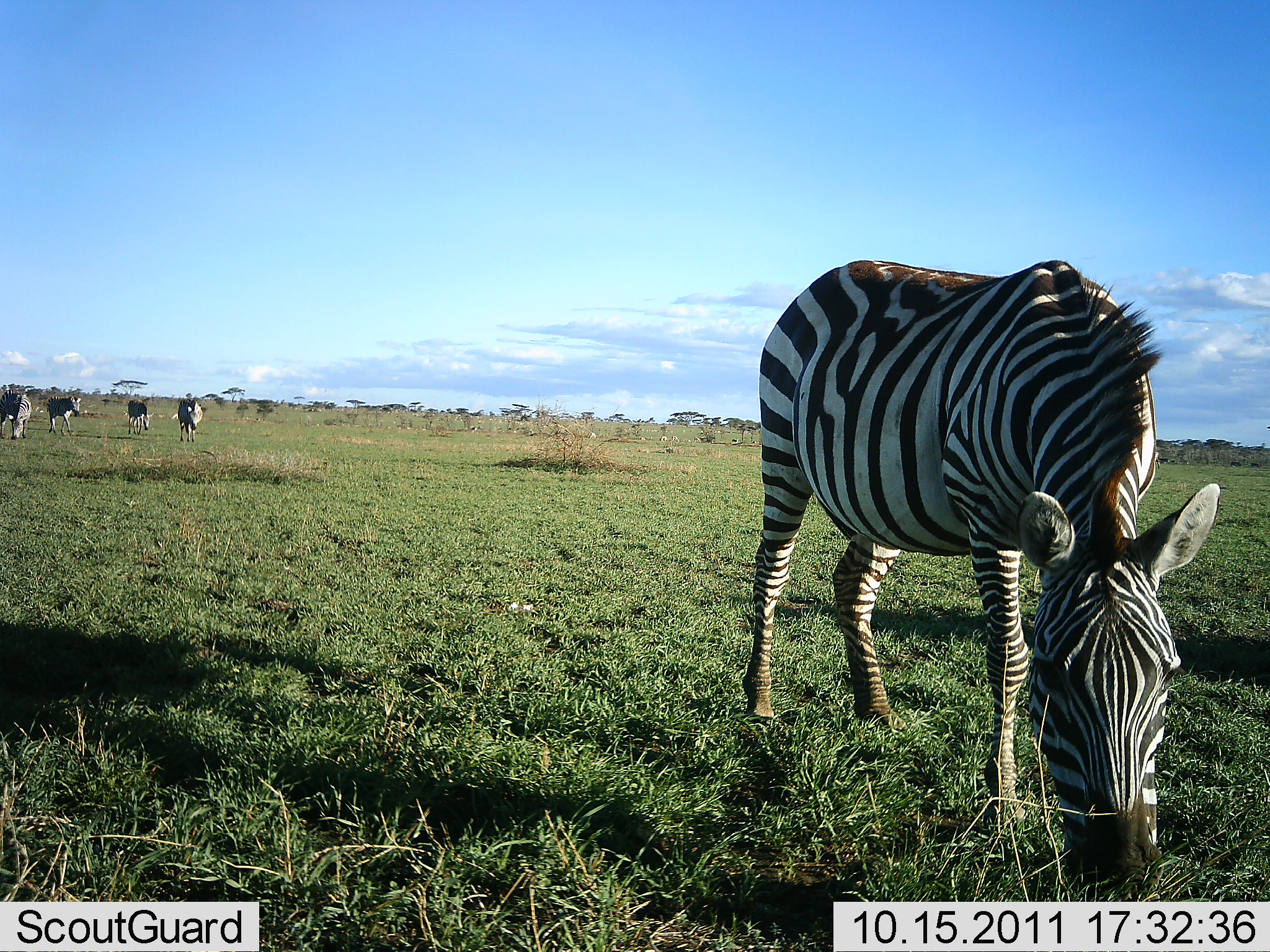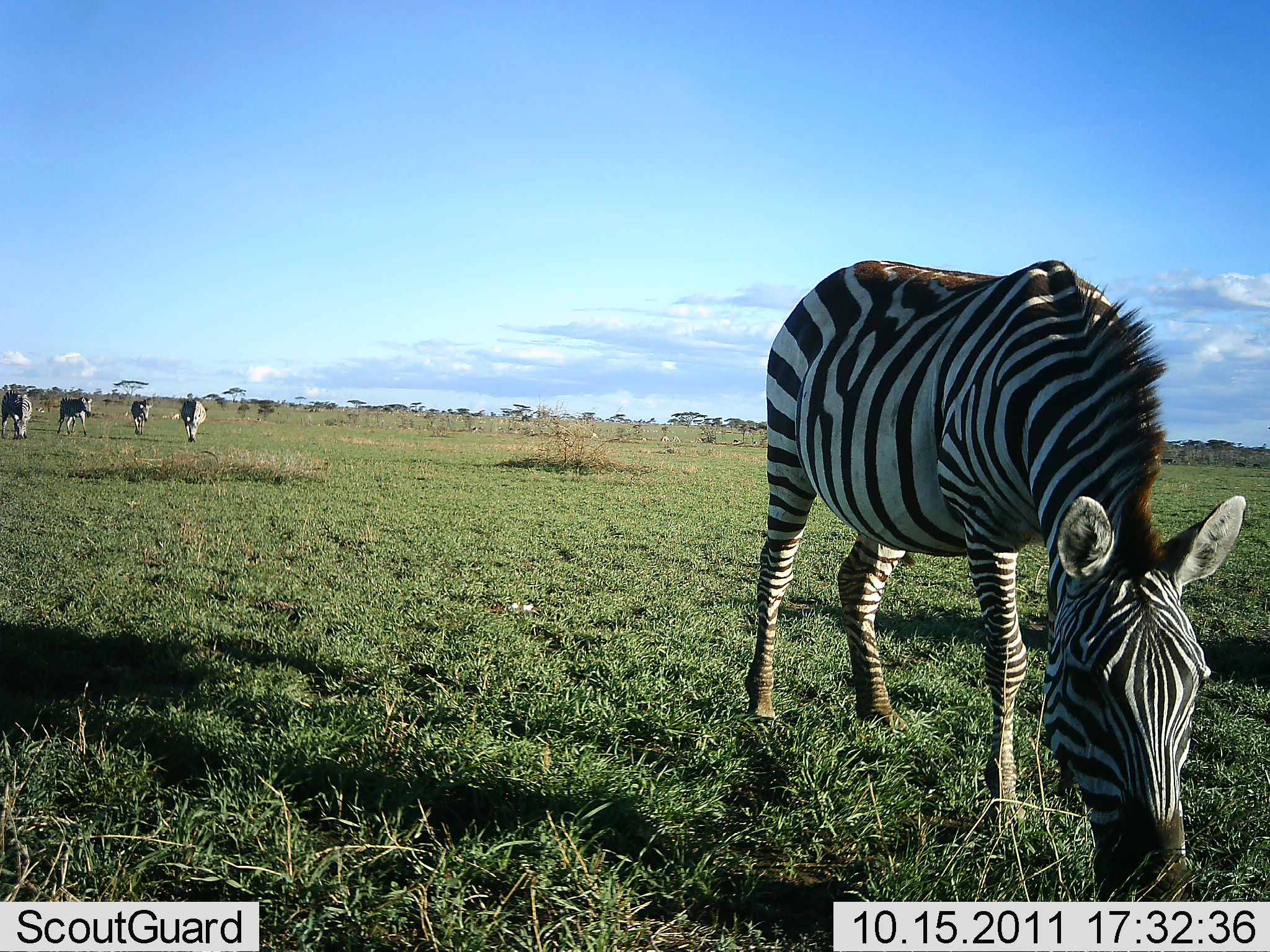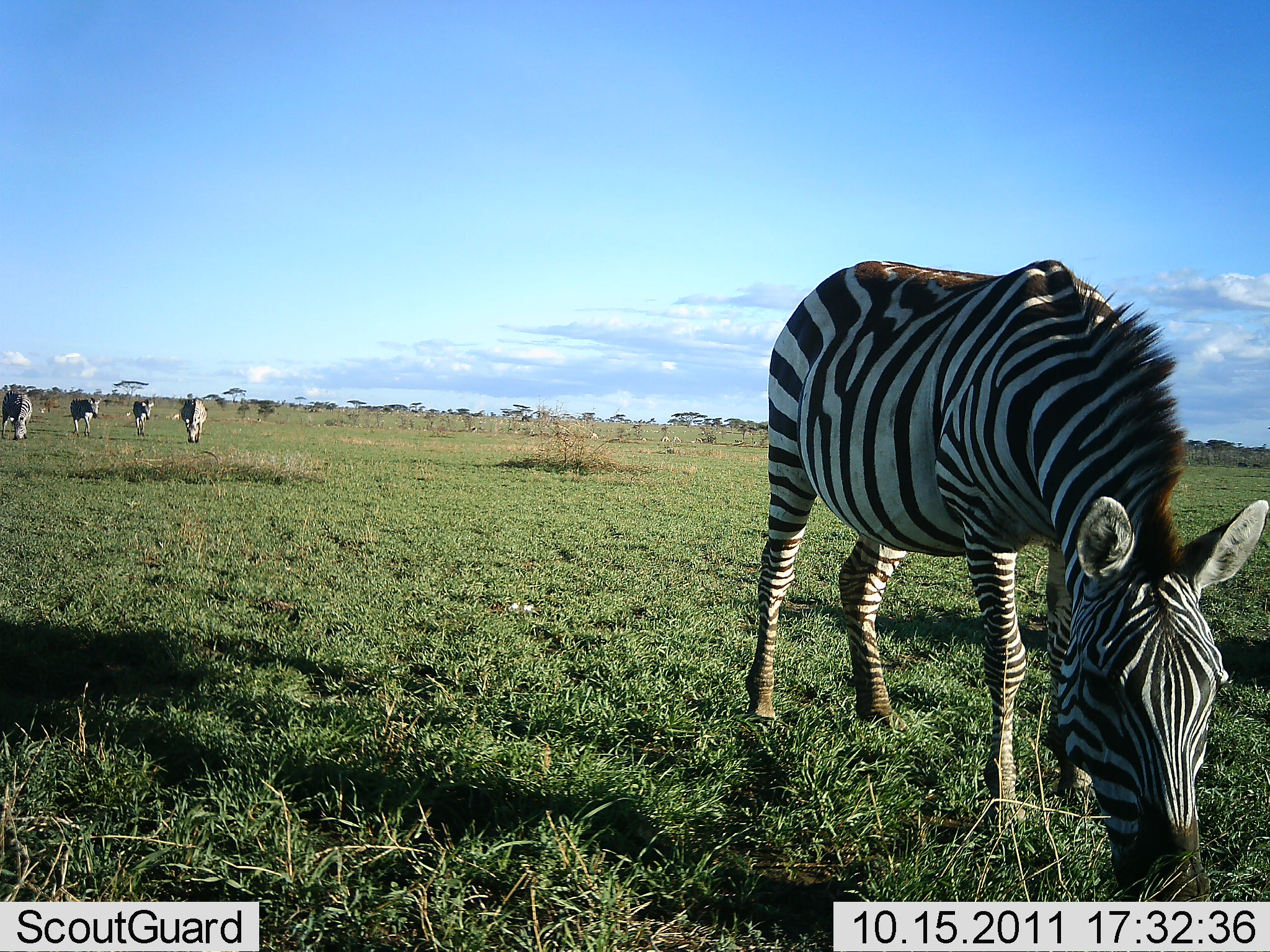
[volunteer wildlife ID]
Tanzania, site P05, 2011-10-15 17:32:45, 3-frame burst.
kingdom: Animalia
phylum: Chordata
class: Mammalia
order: Perissodactyla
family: Equidae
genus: Equus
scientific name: Equus quagga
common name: plains zebra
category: zebra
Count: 5.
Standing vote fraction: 27%.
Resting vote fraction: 0%.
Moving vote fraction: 36%.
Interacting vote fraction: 0%.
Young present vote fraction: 0%.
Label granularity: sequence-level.